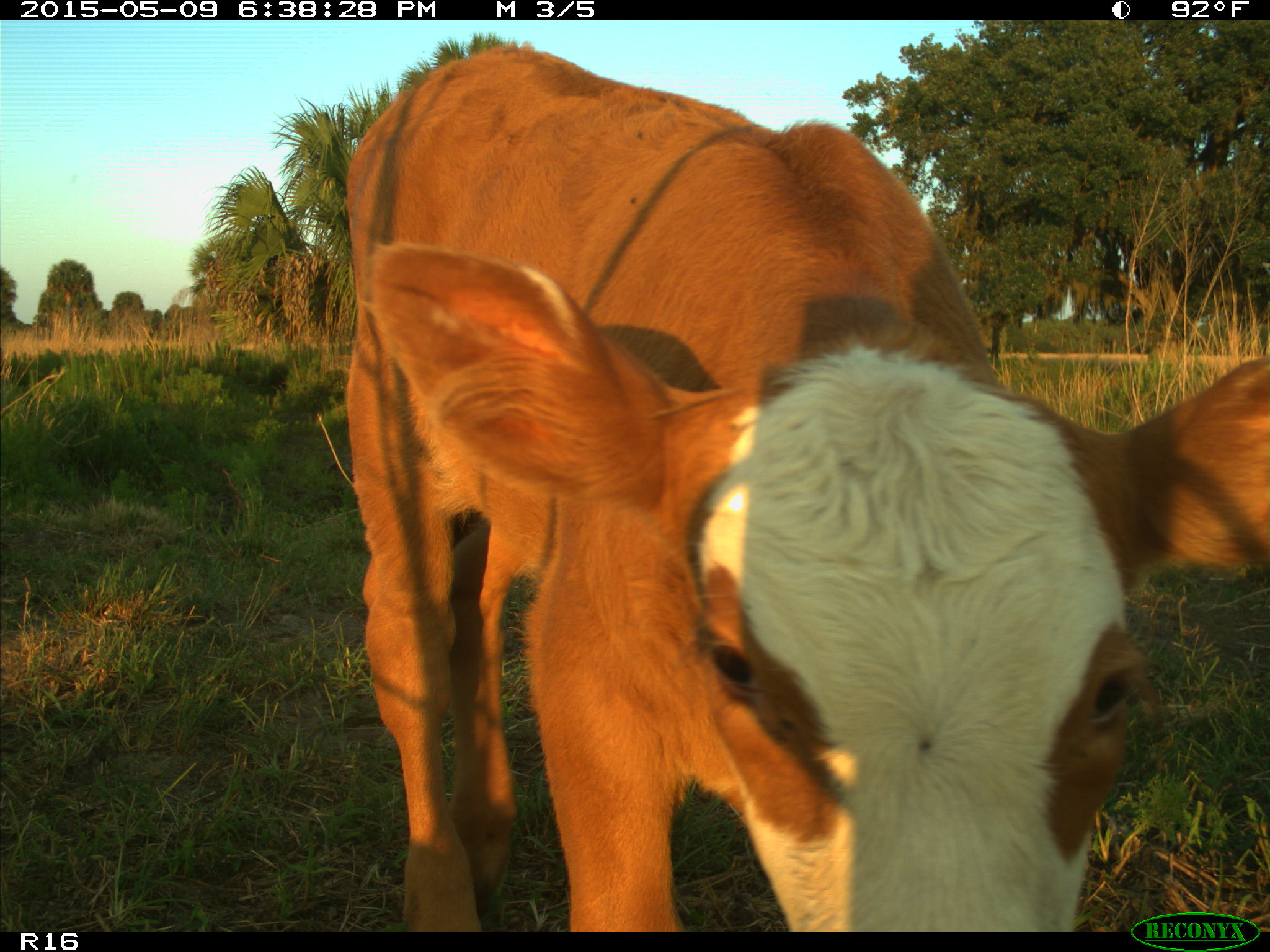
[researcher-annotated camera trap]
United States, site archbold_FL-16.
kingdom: Animalia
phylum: Chordata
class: Mammalia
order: Artiodactyla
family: Bovidae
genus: Bos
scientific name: Bos taurus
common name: domestic cow